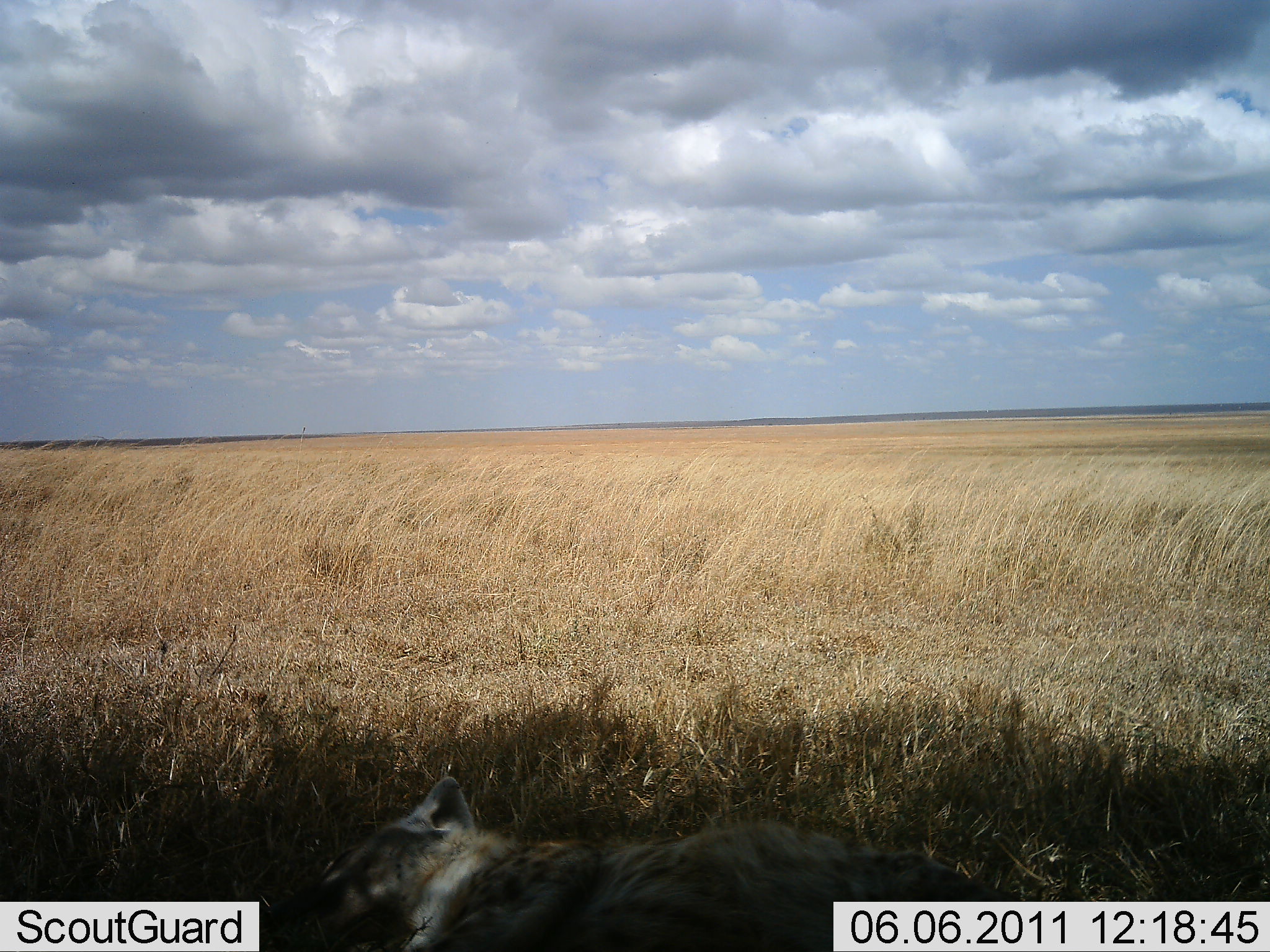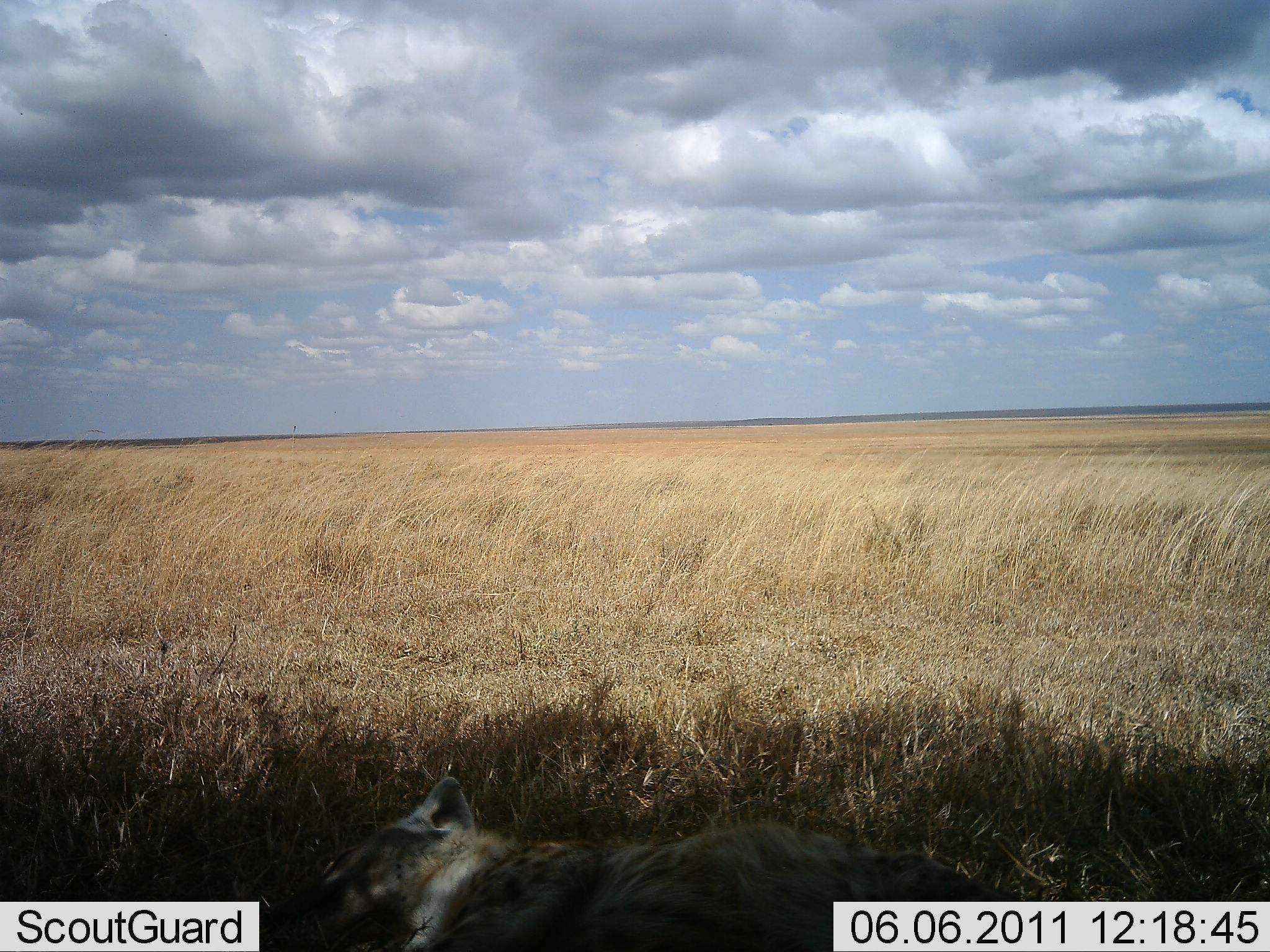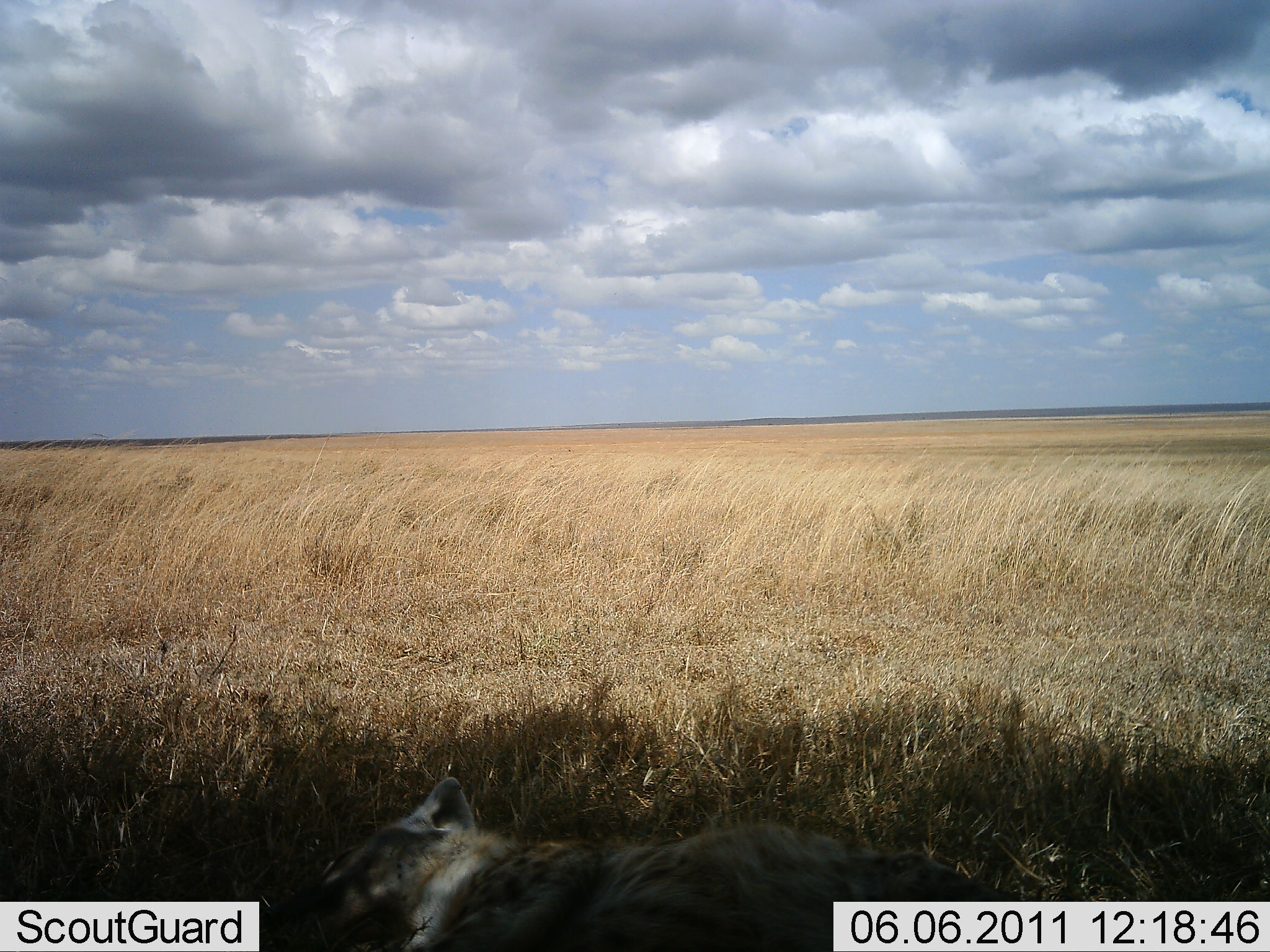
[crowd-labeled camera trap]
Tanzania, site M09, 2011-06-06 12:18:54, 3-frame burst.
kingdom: Animalia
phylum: Chordata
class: Mammalia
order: Carnivora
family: Hyaenidae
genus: Crocuta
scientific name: Crocuta crocuta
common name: spotted hyena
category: hyenaspotted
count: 1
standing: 12%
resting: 88%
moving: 0%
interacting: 0%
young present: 0%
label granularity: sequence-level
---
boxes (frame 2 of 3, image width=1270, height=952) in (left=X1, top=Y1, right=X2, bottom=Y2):
animal: (left=265, top=775, right=1021, bottom=952)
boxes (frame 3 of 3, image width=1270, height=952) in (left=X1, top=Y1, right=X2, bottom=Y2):
animal: (left=265, top=775, right=1021, bottom=952)